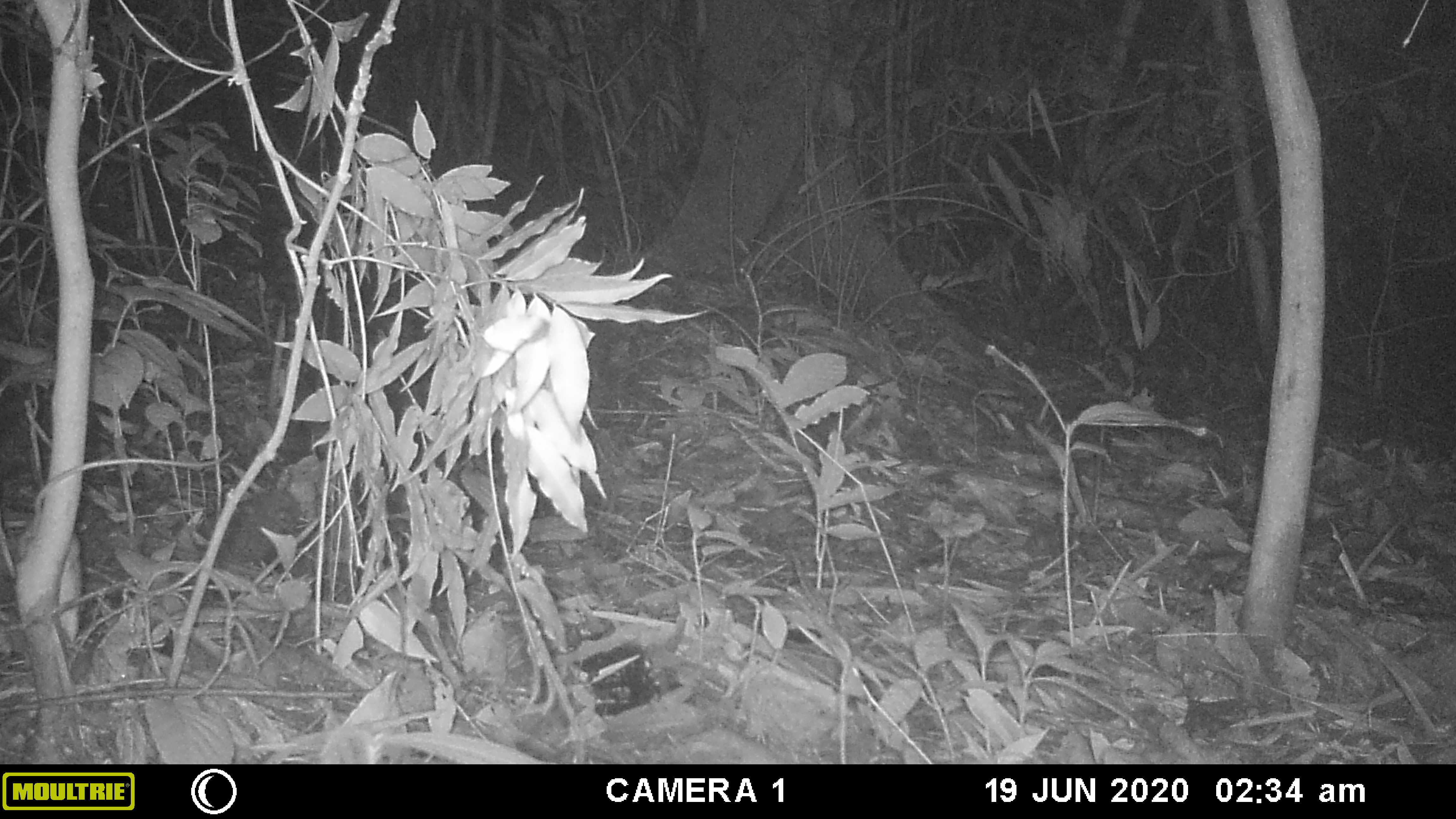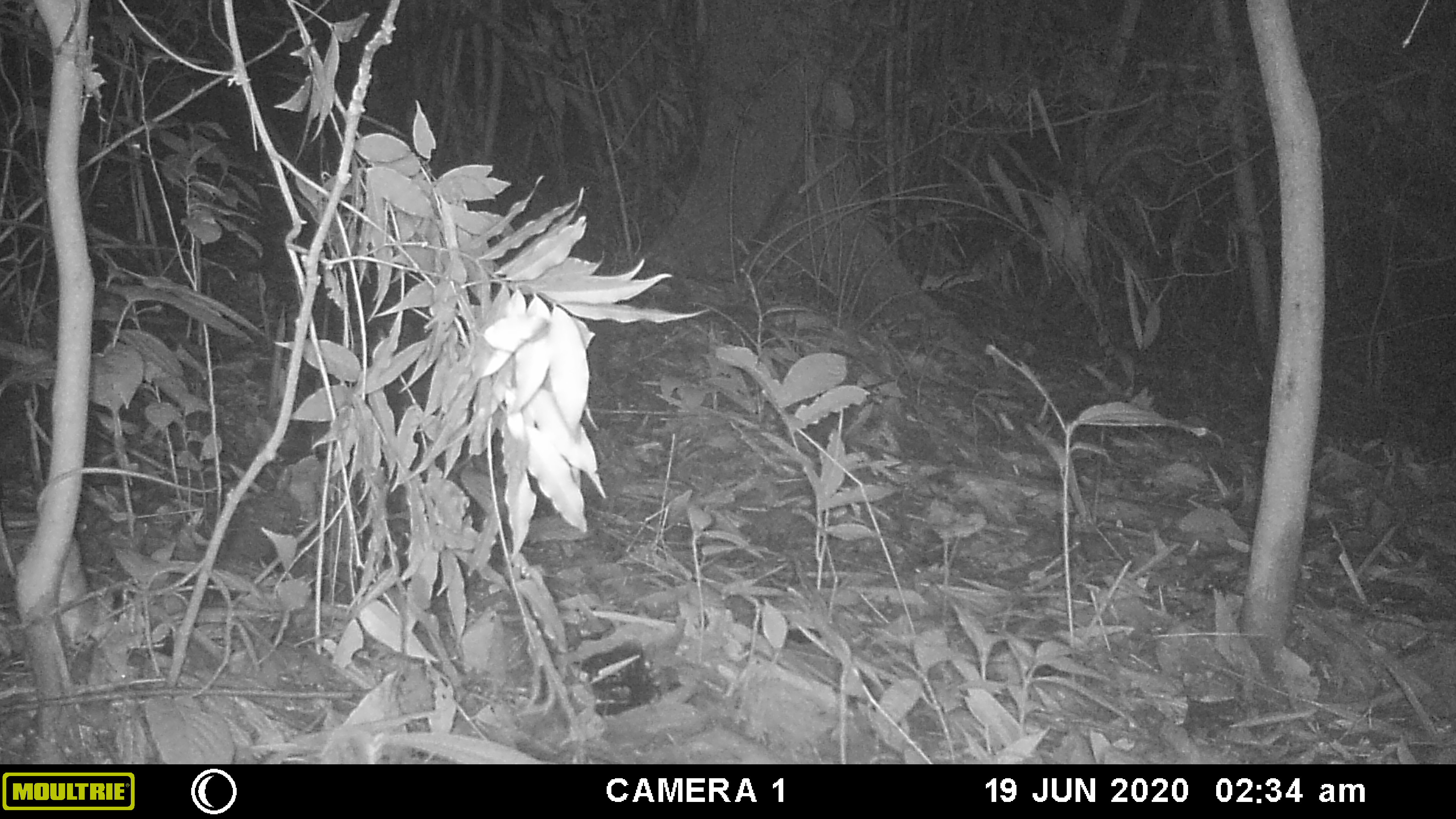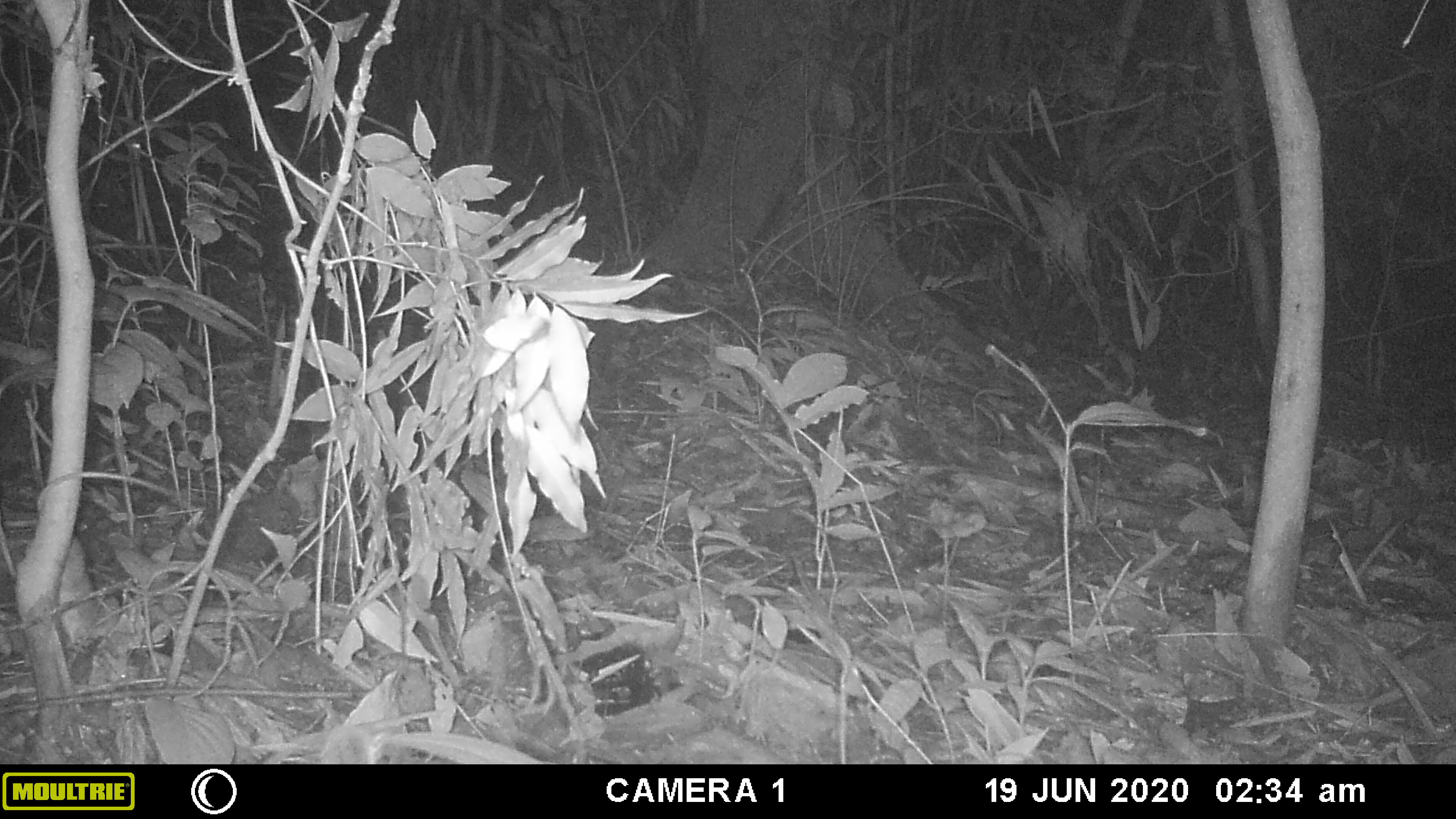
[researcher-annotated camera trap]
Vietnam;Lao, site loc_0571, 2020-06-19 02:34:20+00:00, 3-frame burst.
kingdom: Animalia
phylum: Chordata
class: Mammalia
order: Rodentia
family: Muridae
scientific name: Muridae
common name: old-world mice and rats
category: unidentified murid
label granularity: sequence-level